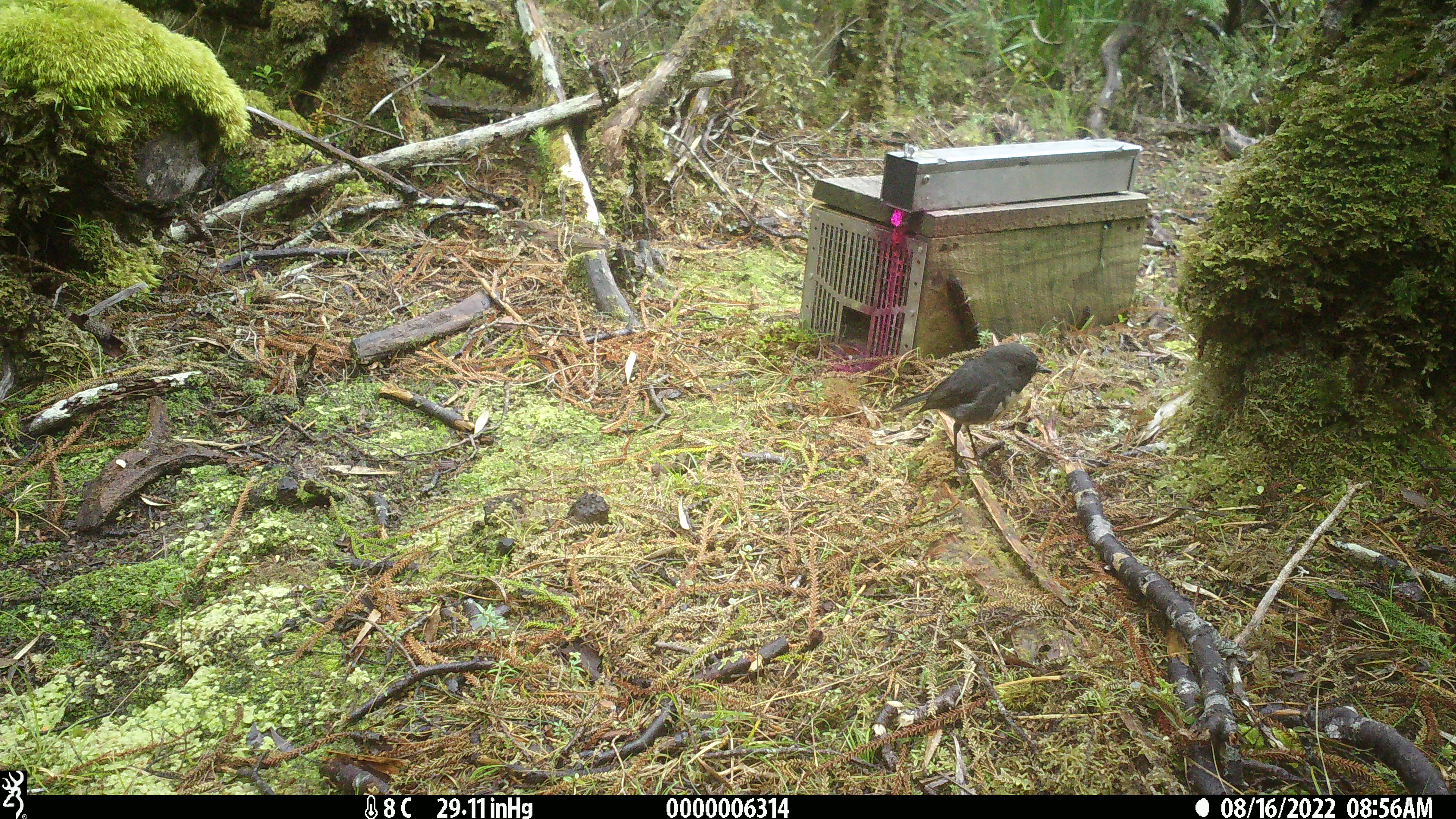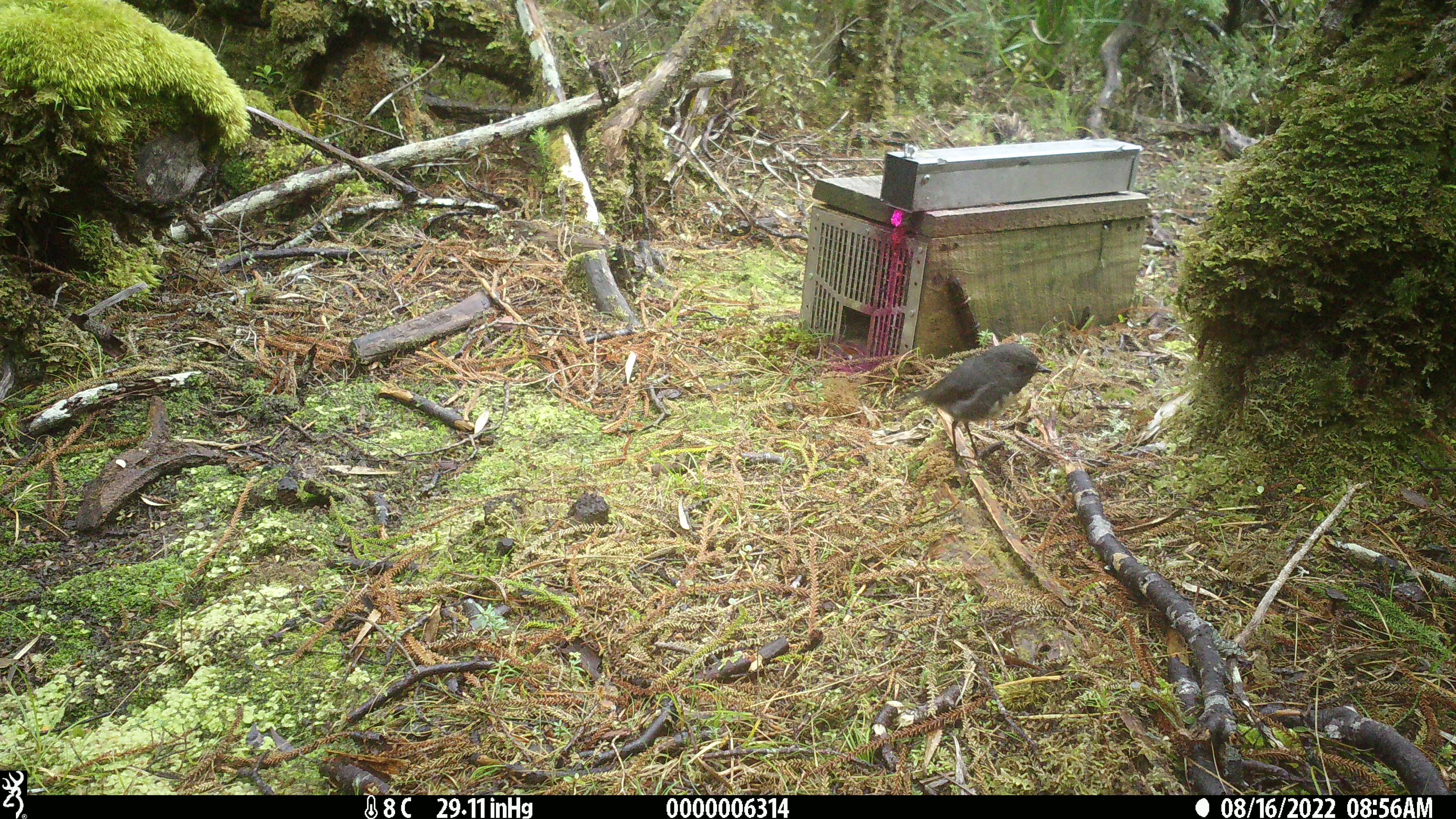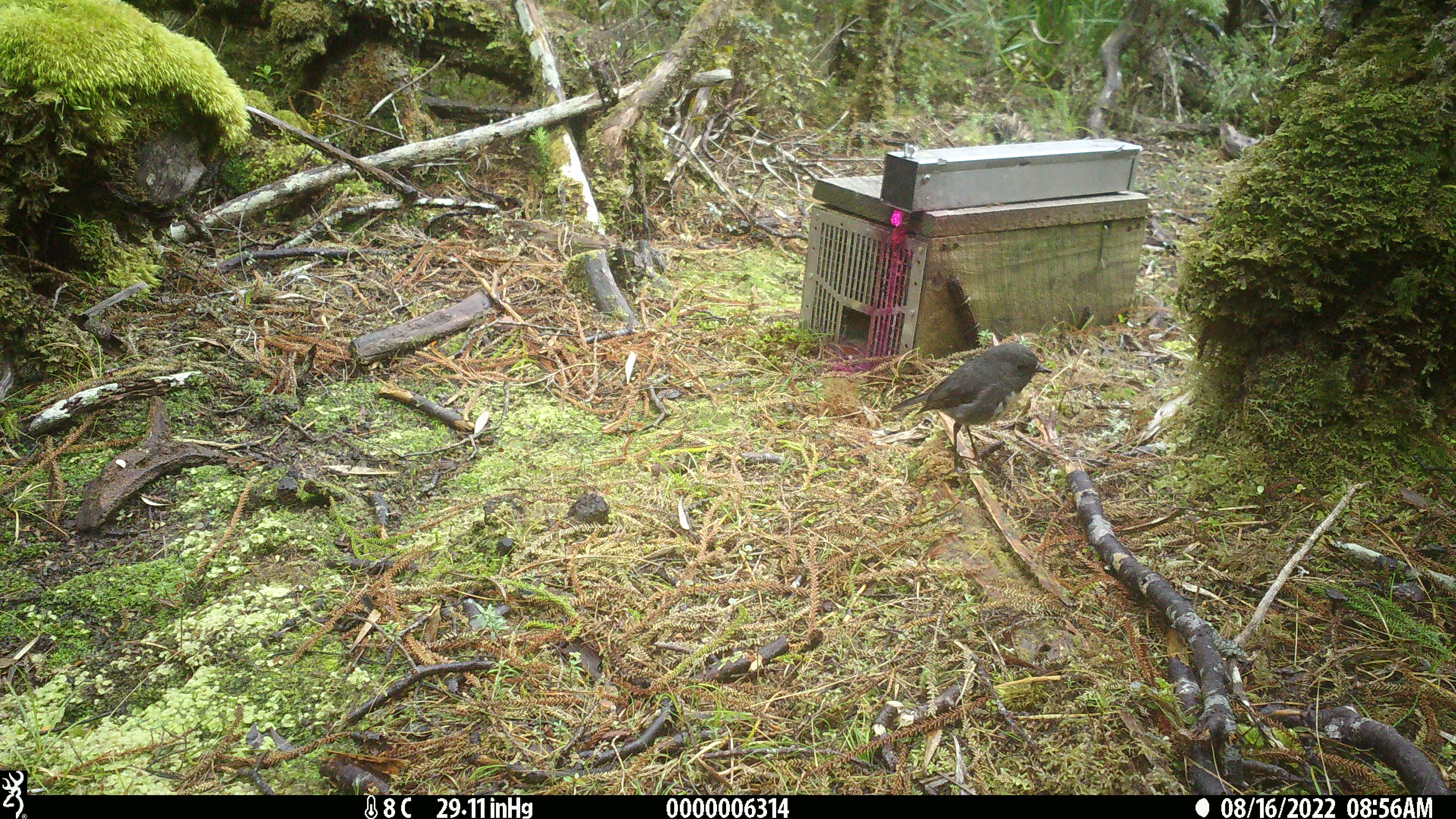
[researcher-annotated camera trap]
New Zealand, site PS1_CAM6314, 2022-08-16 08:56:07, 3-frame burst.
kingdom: Animalia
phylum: Chordata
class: Aves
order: Passeriformes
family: Petroicidae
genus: Petroica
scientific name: Petroica australis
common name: new zealand robin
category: robin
Robin (new zealand robin) (Petroica australis).